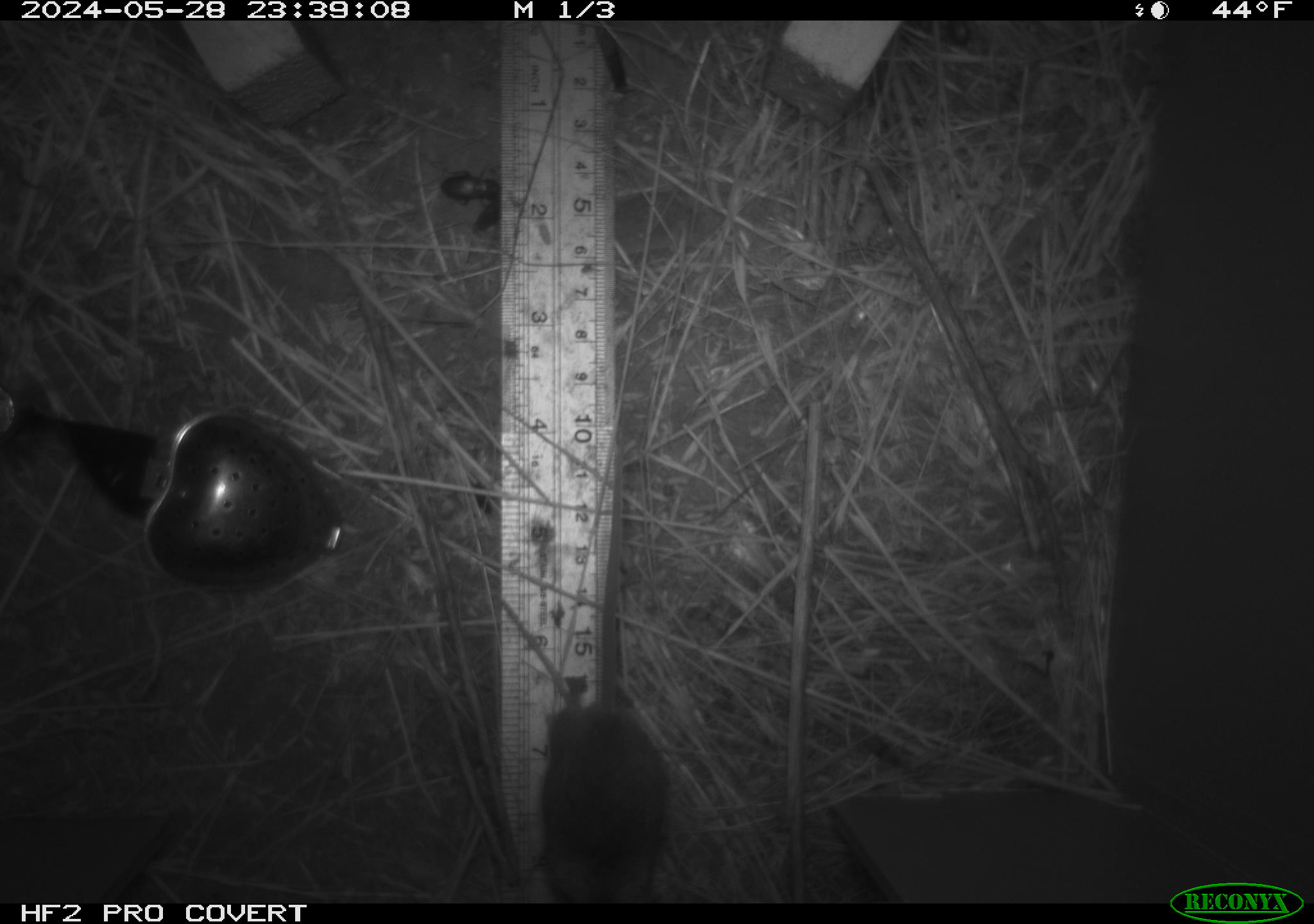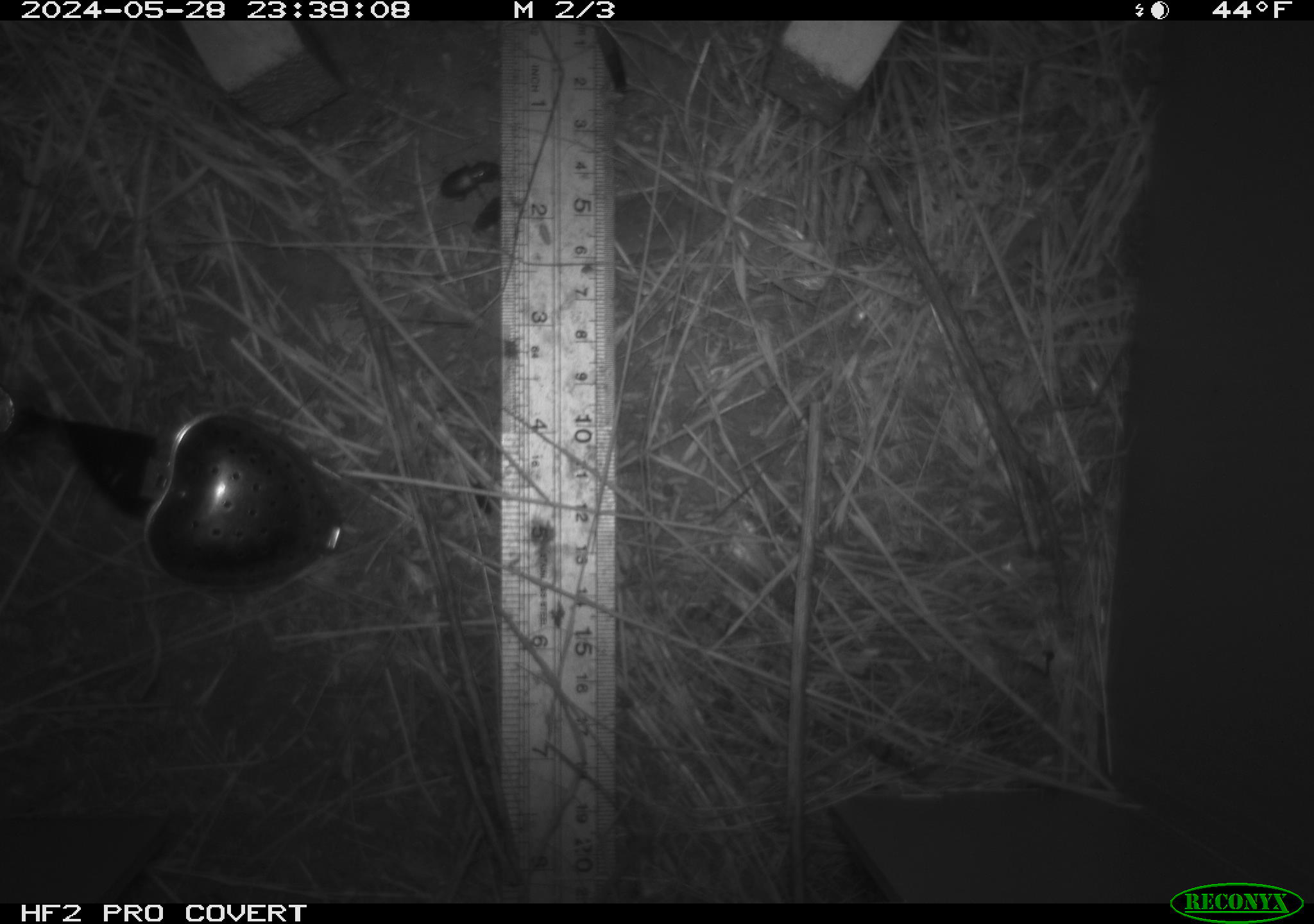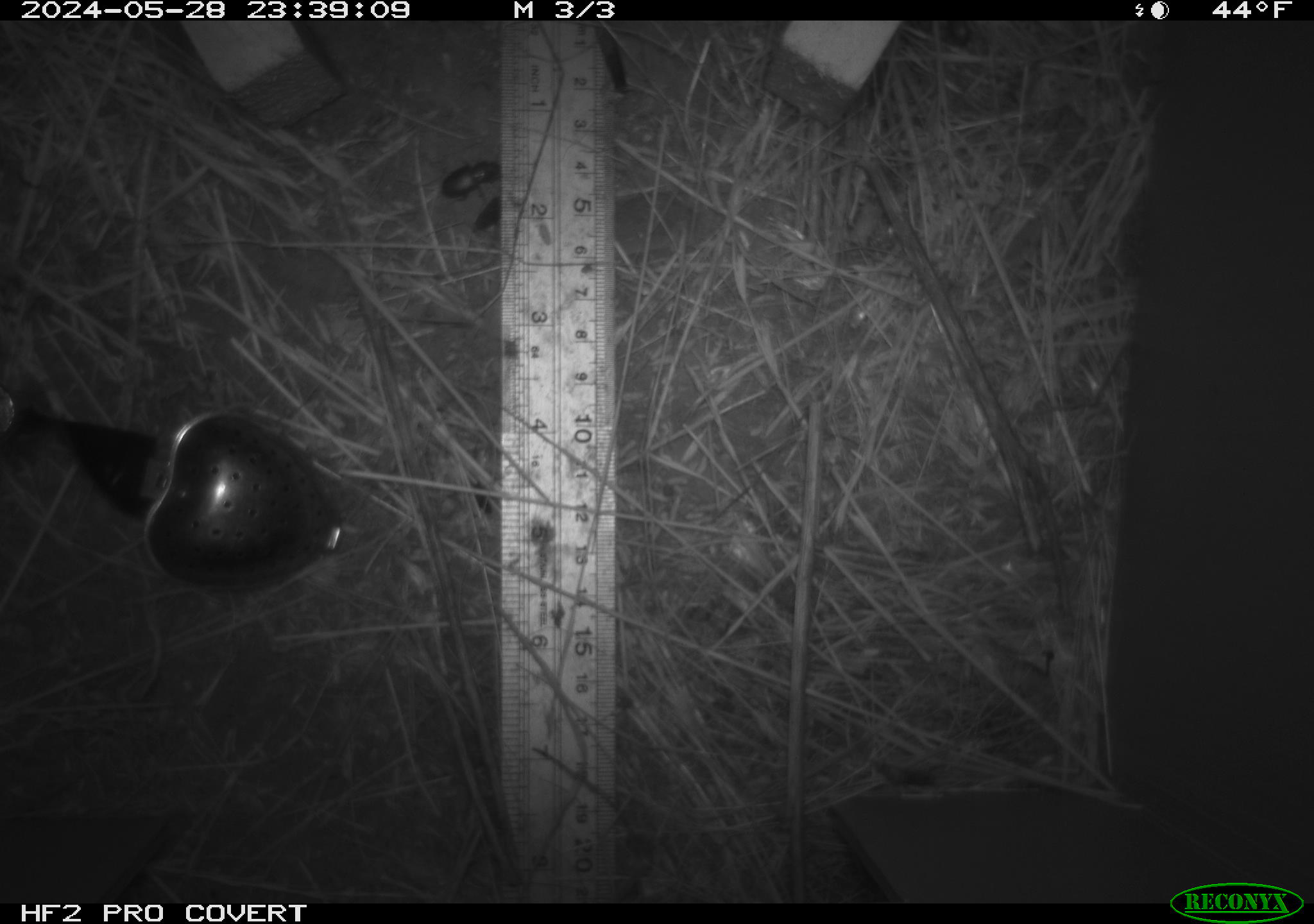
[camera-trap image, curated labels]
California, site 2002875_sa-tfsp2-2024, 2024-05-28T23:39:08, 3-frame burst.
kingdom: Animalia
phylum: Arthropoda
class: Insecta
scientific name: Insecta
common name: insect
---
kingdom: Animalia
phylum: Chordata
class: Mammalia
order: Rodentia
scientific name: Rodentia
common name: mouse species